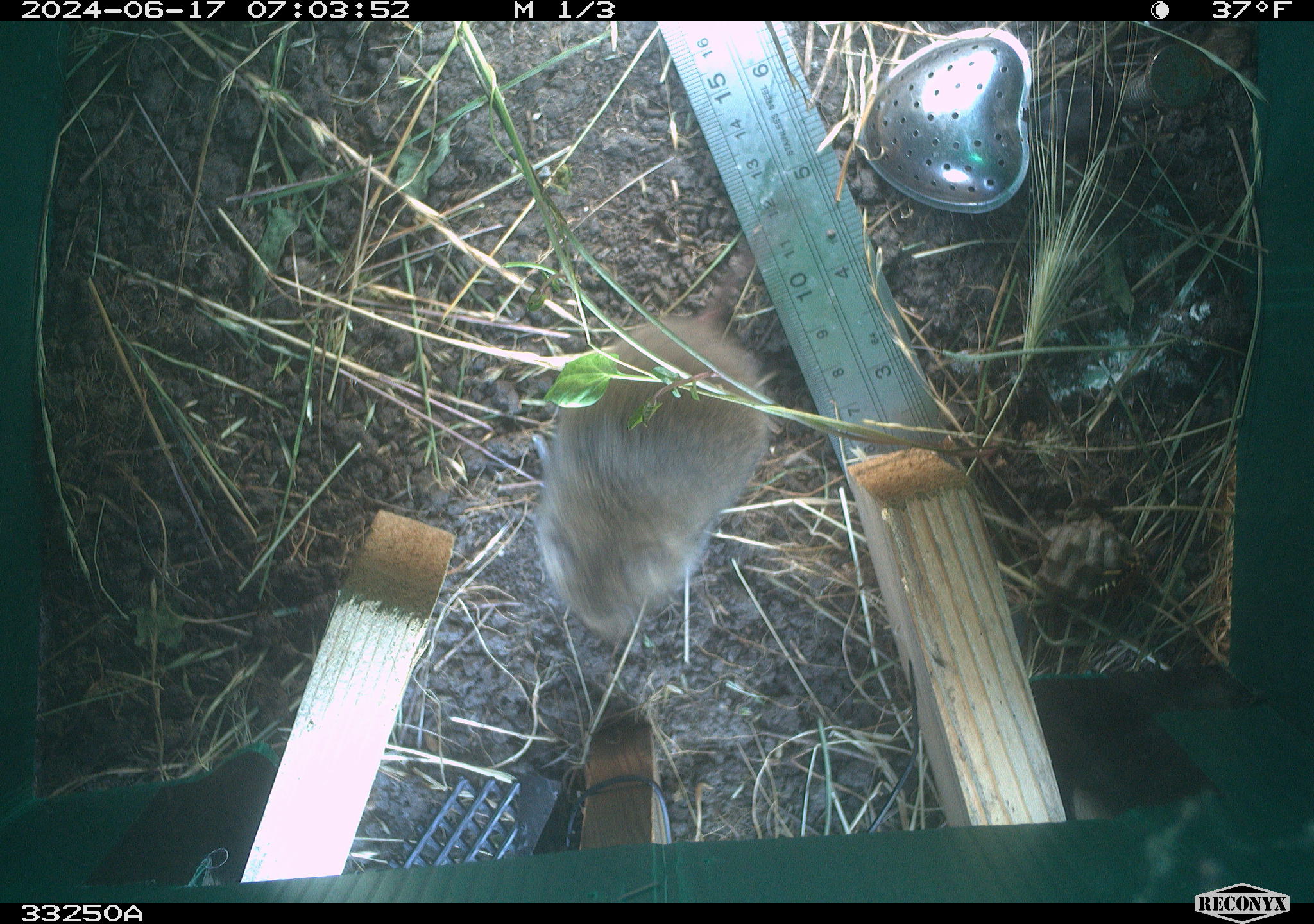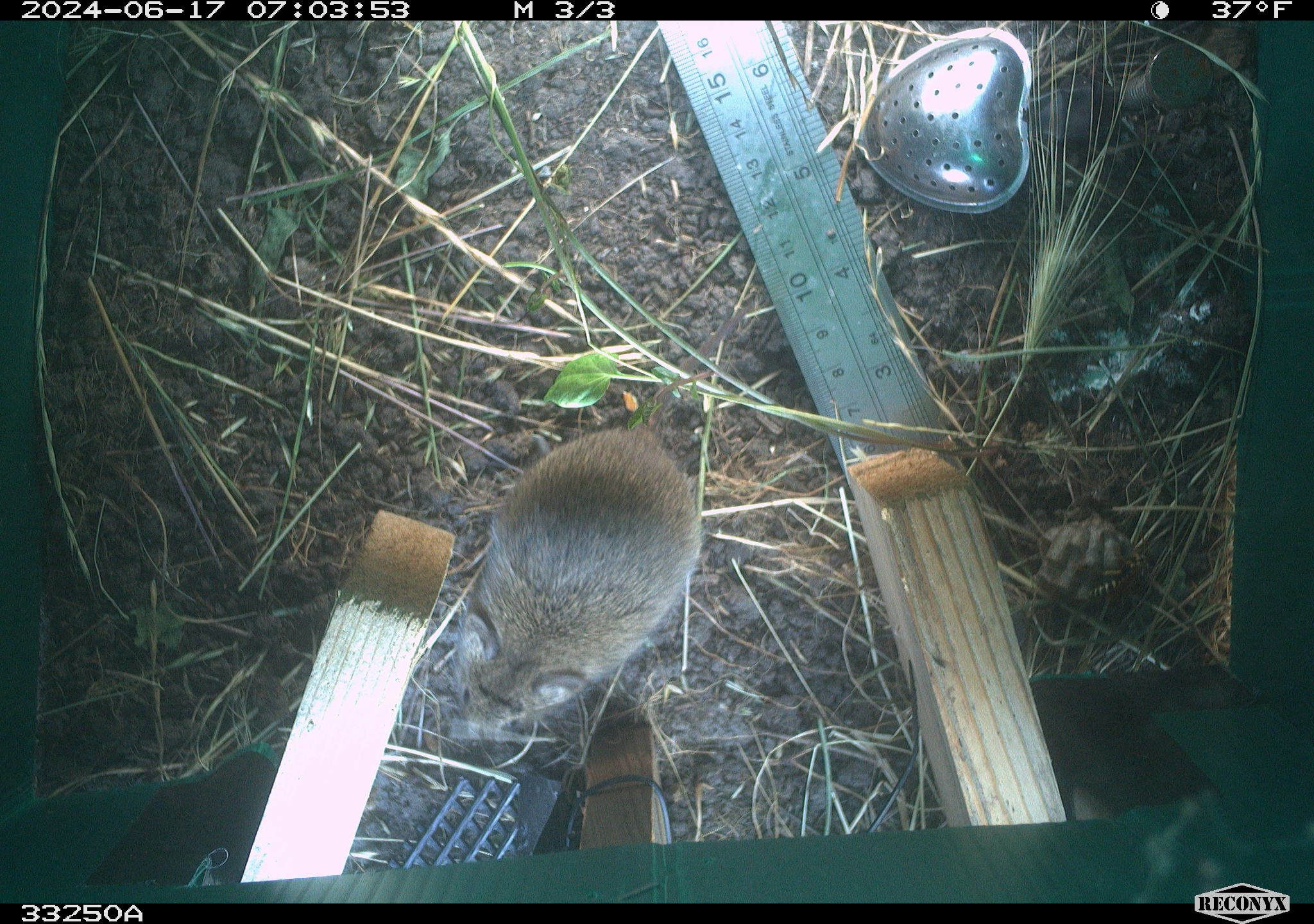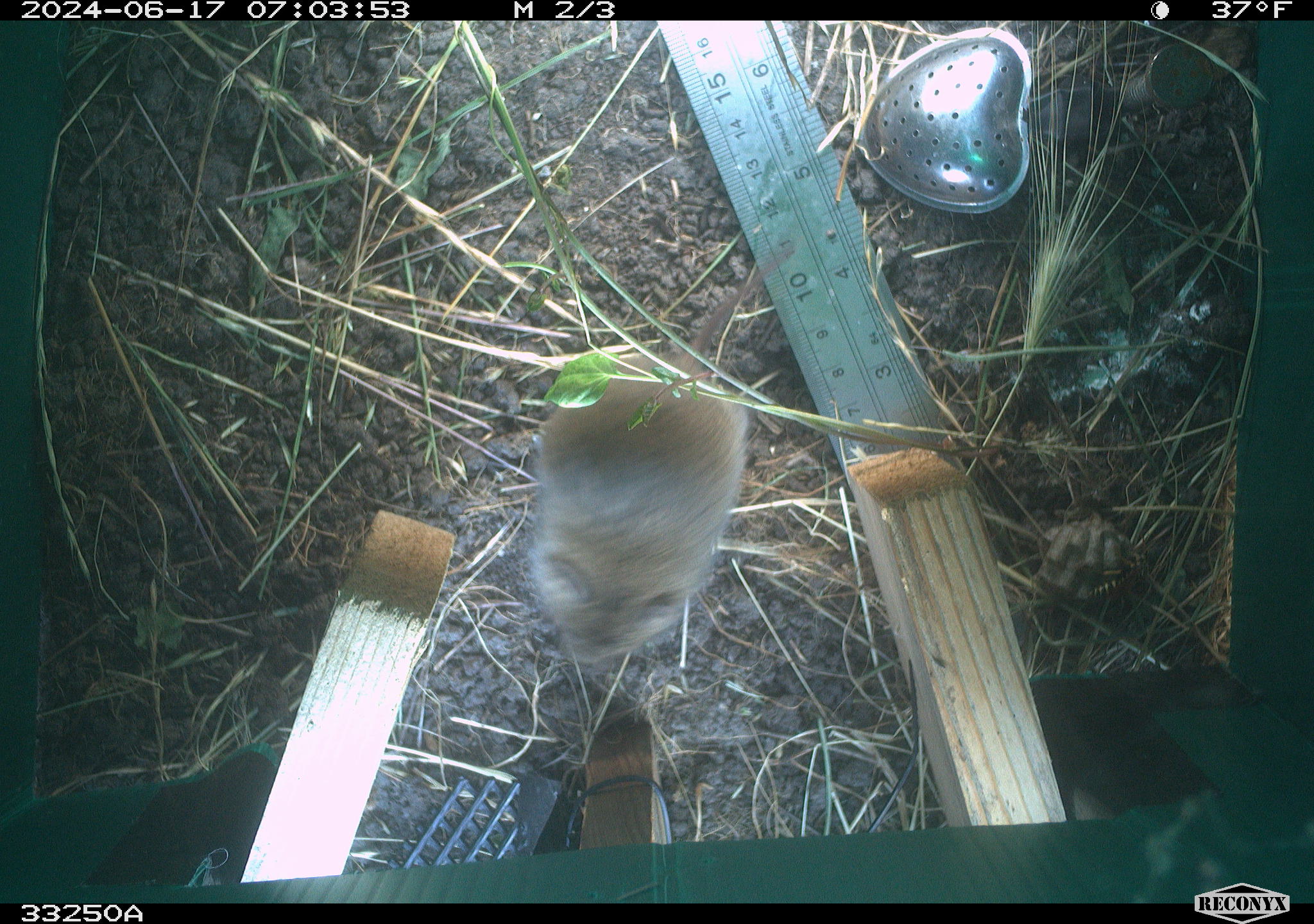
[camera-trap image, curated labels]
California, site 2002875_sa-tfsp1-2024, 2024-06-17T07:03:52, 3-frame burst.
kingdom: Animalia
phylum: Chordata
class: Mammalia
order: Rodentia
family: Cricetidae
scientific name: Arvicolinae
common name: voles, lemmings, and muskrats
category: arvicolinae subfamily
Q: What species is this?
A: Arvicolinae subfamily (voles, lemmings, and muskrats) (Arvicolinae).